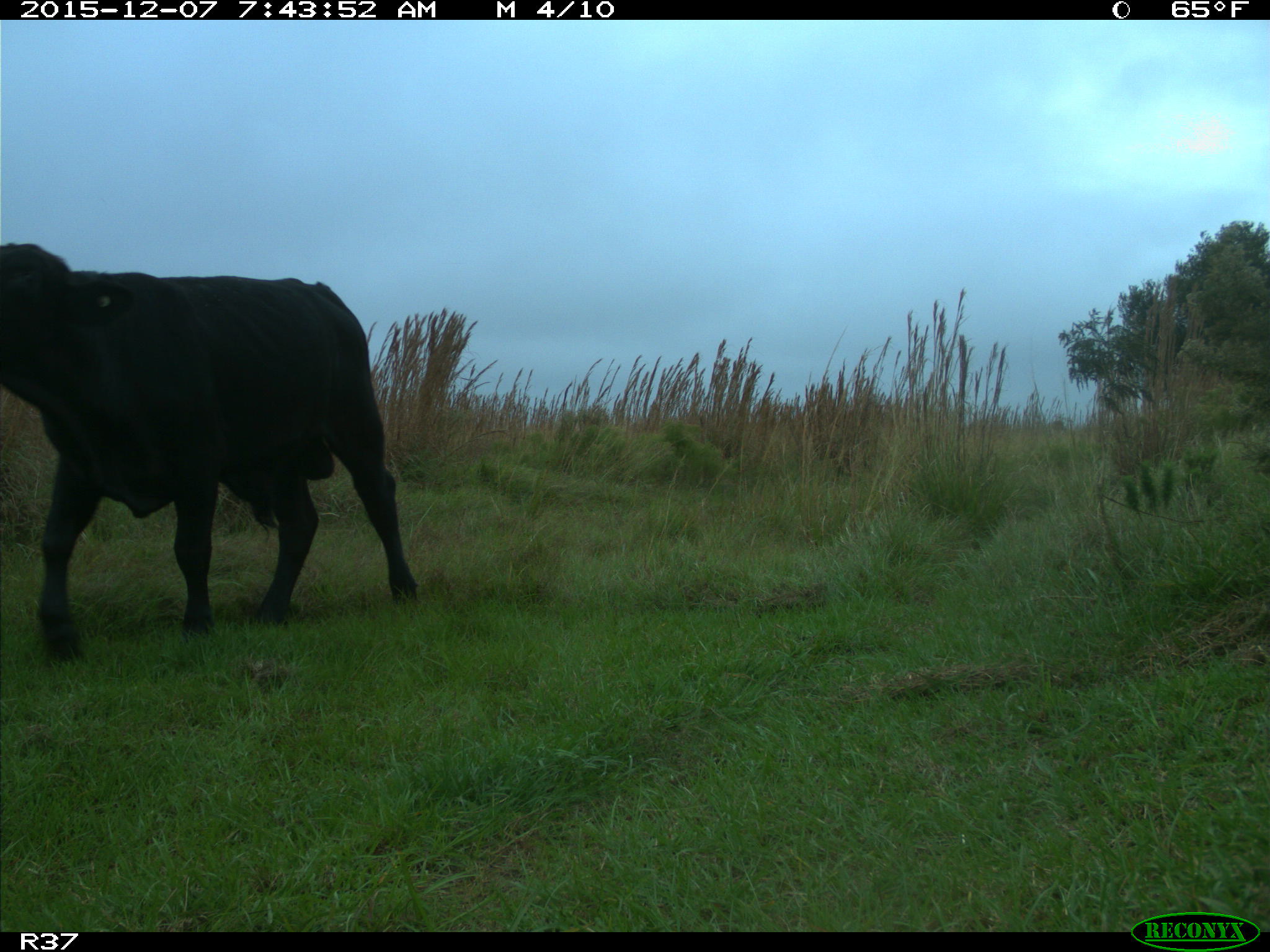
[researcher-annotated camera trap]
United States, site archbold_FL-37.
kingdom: Animalia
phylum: Chordata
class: Mammalia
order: Artiodactyla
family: Bovidae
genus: Bos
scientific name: Bos taurus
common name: domestic cow